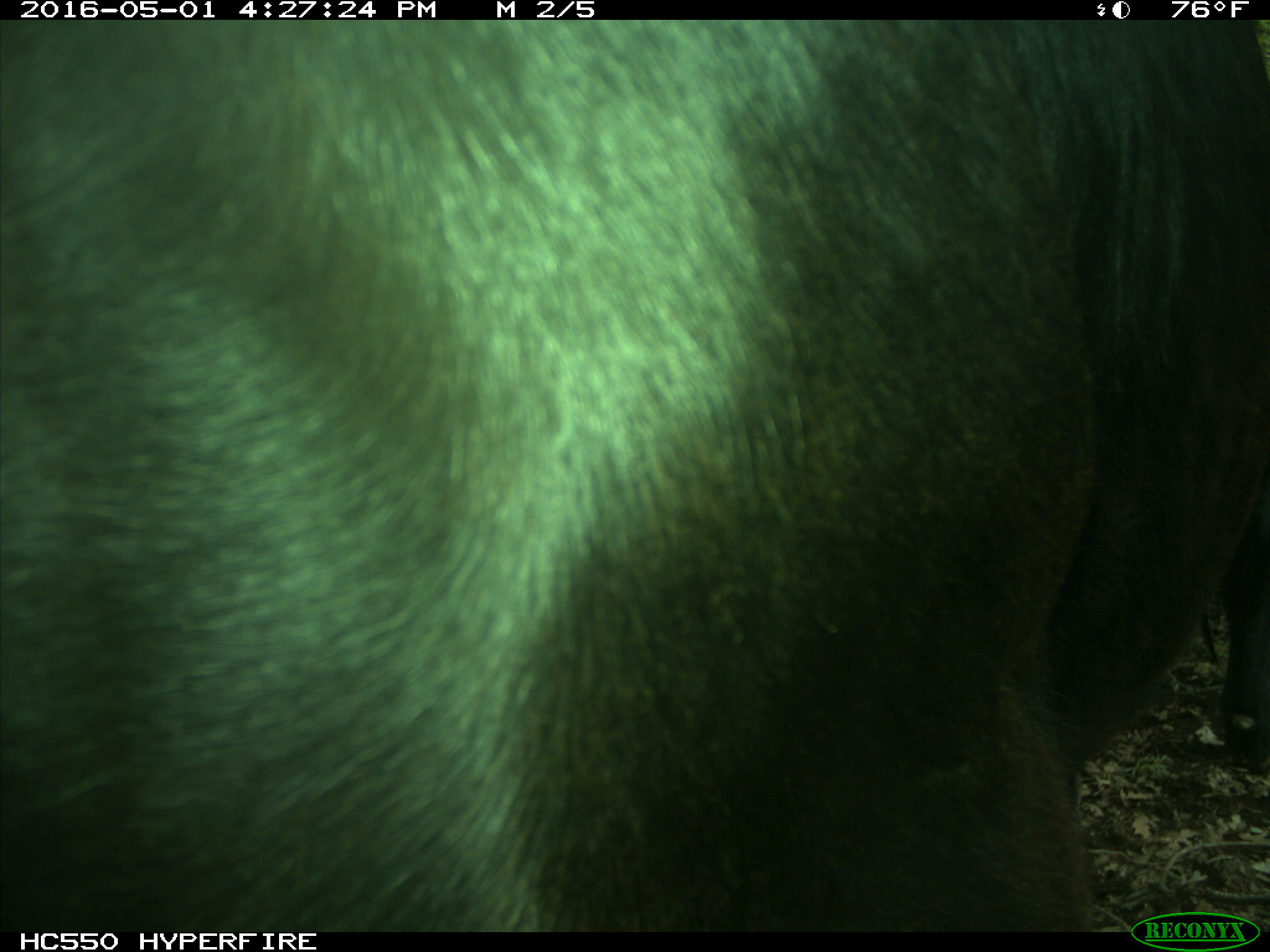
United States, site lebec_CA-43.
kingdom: Animalia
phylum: Chordata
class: Mammalia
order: Artiodactyla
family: Bovidae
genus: Bos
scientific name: Bos taurus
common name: domestic cow